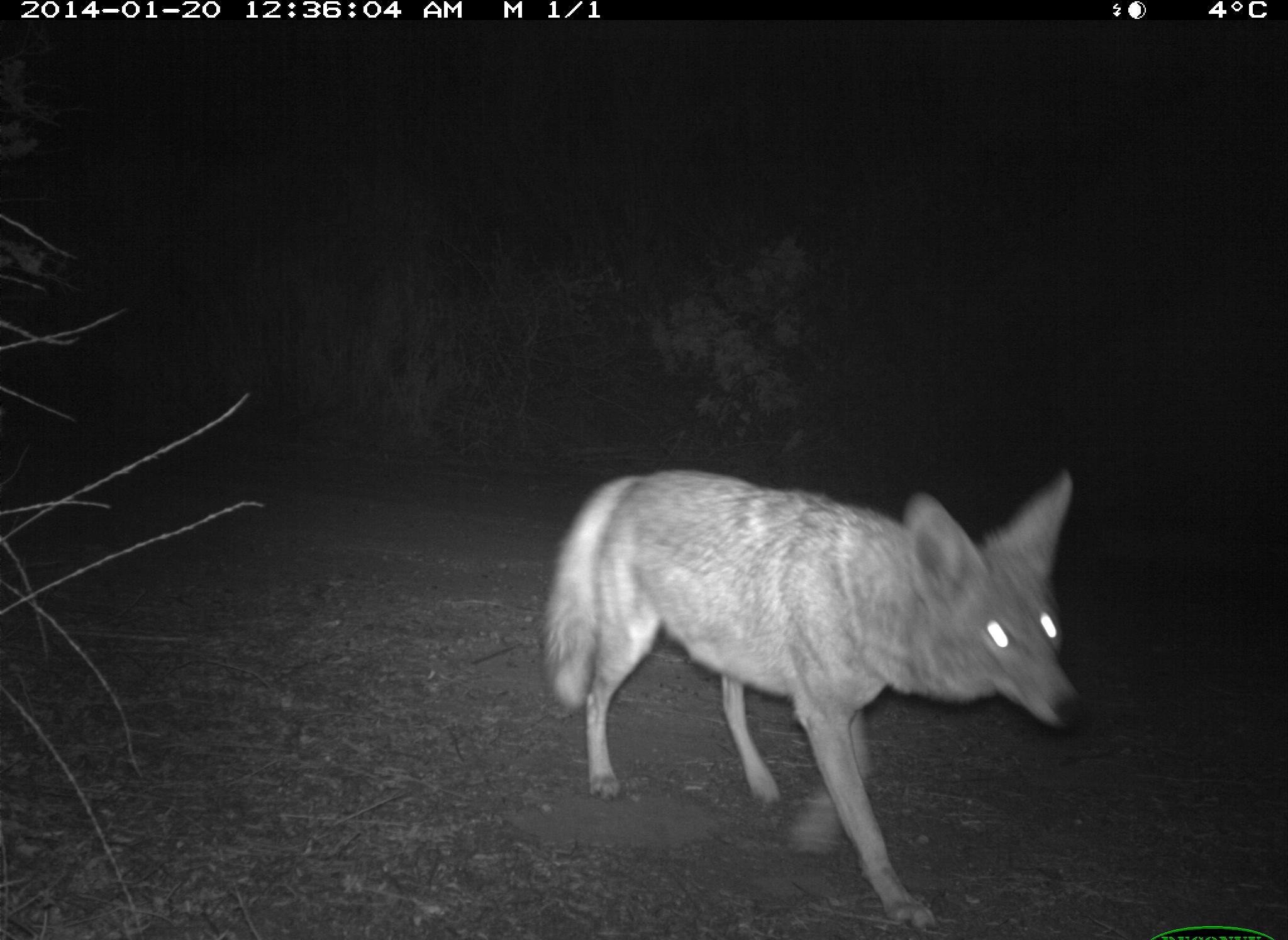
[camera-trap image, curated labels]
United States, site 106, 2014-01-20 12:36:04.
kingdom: Animalia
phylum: Chordata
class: Mammalia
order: Carnivora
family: Canidae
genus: Canis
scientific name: Canis latrans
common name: coyote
Coyote (Canis latrans).